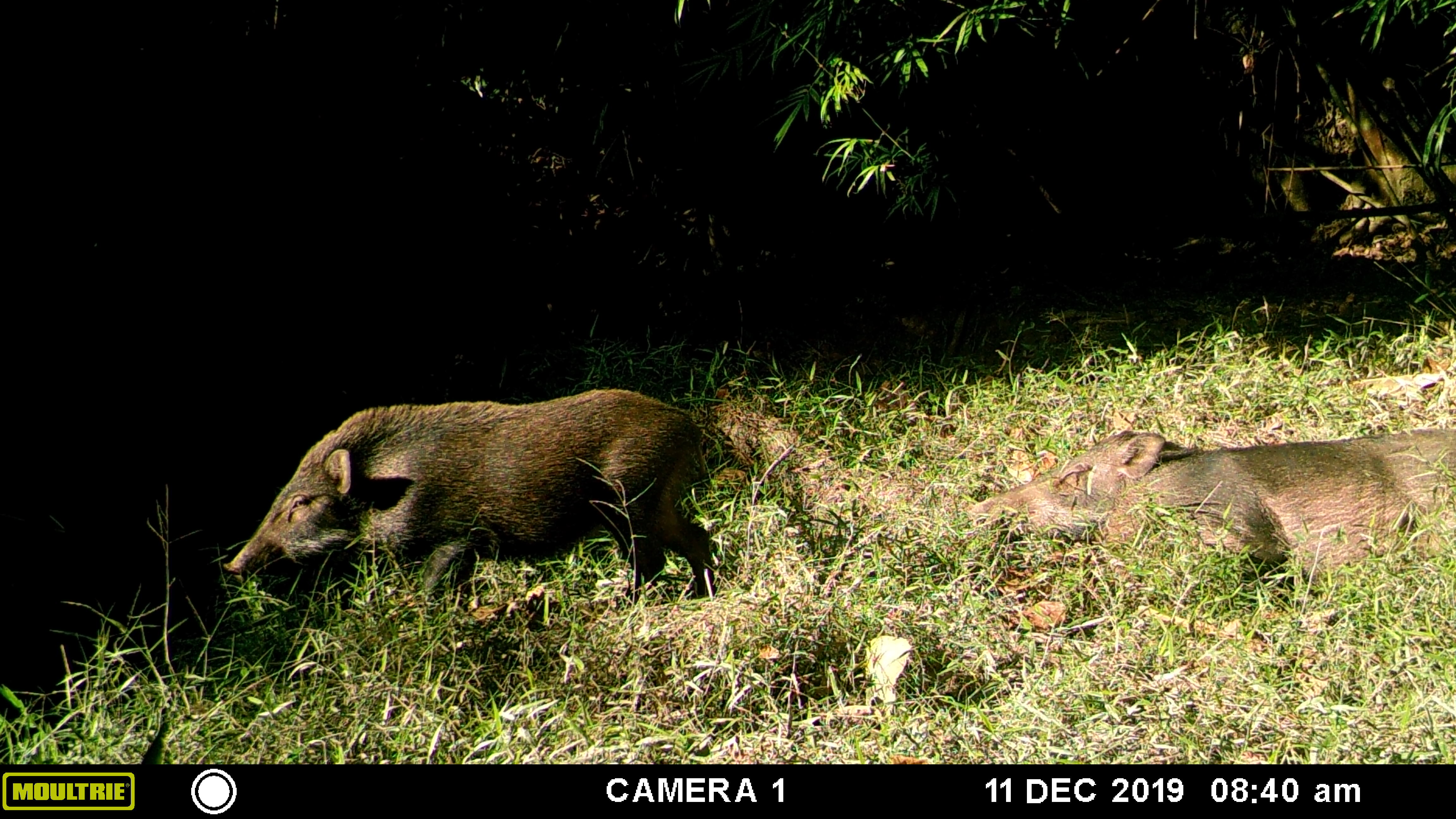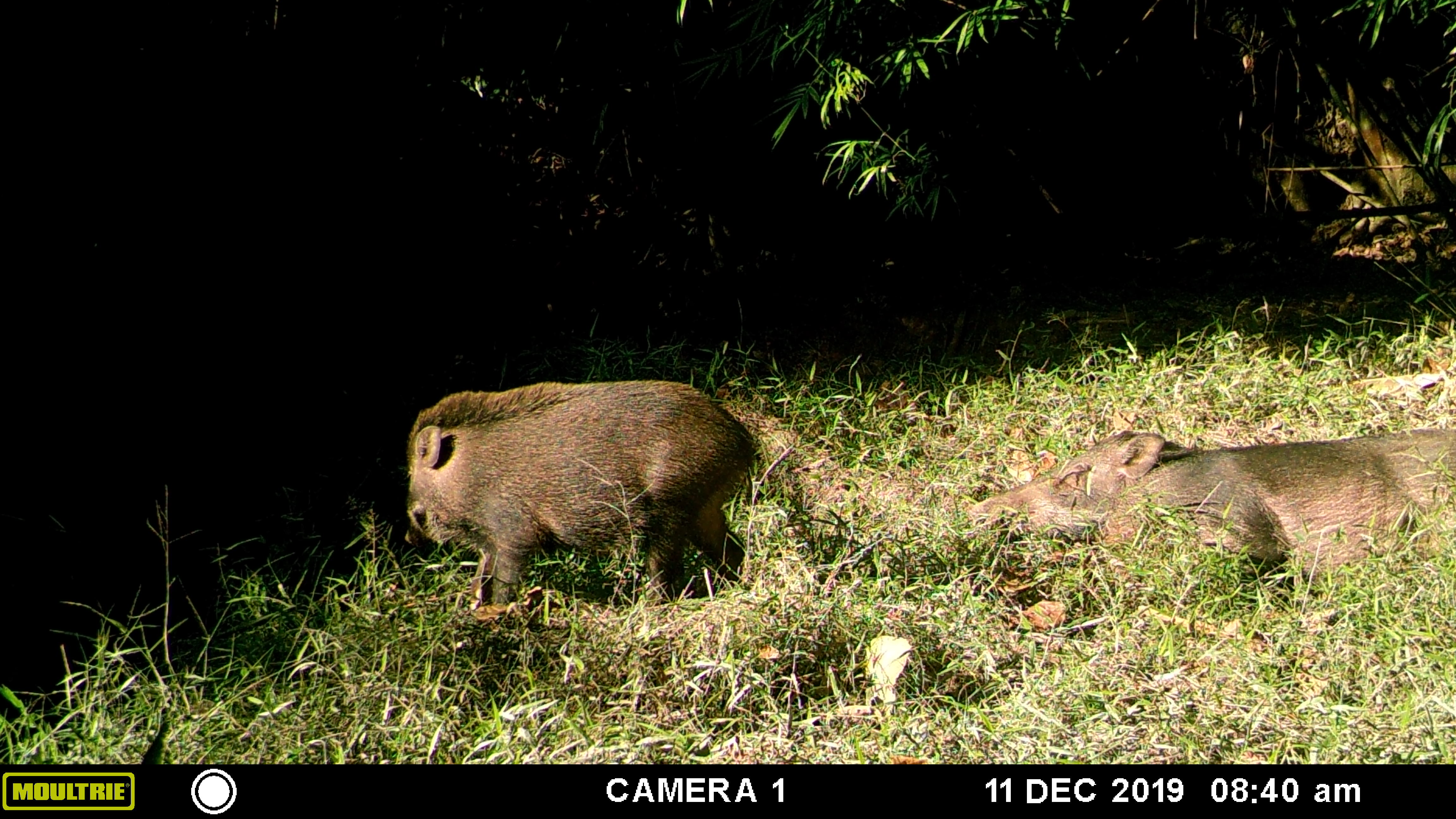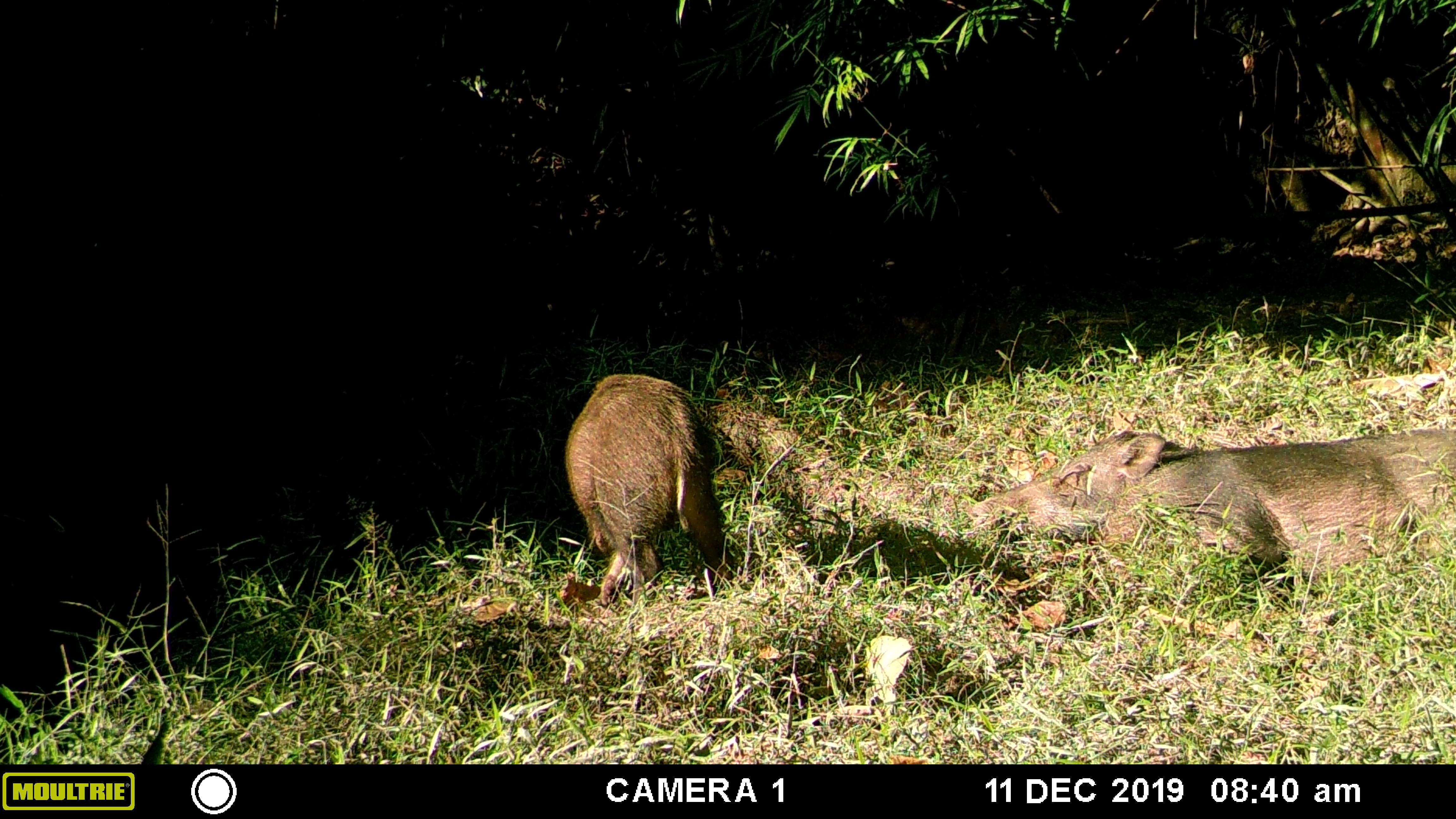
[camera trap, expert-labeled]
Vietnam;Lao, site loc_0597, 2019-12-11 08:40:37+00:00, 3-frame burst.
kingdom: Animalia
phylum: Chordata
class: Mammalia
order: Artiodactyla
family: Suidae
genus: Sus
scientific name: Sus scrofa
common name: eurasian wild pig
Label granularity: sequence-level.